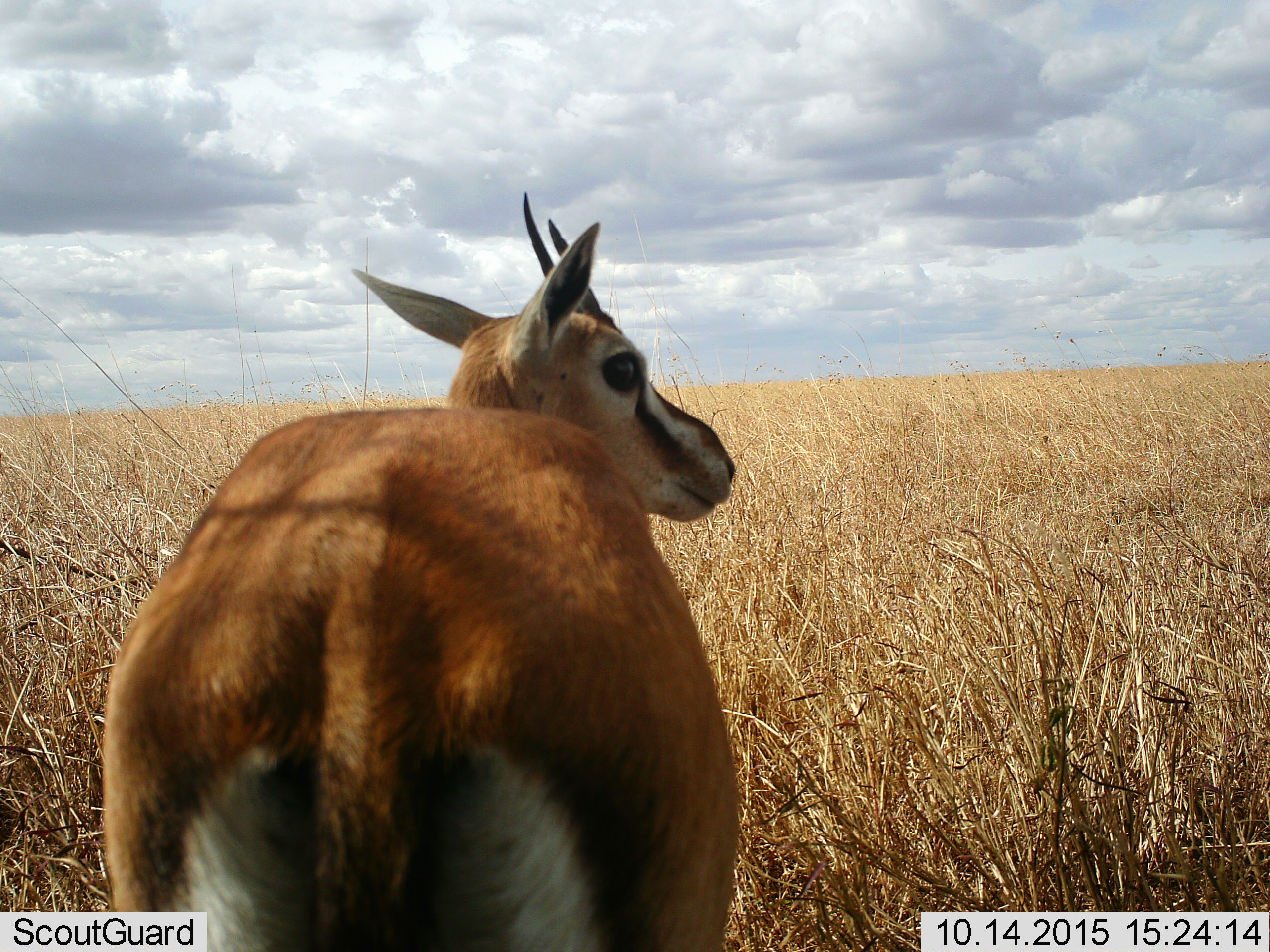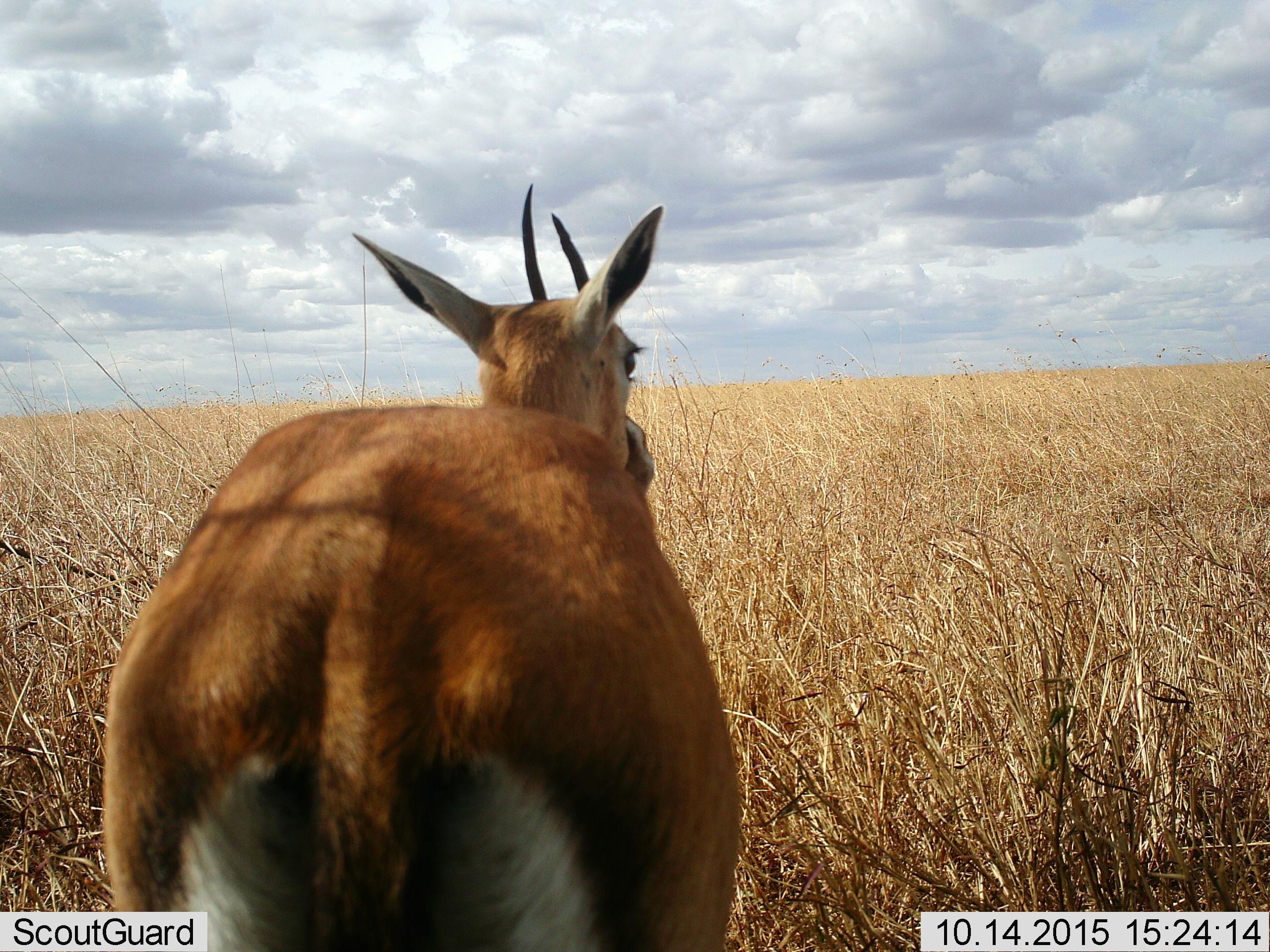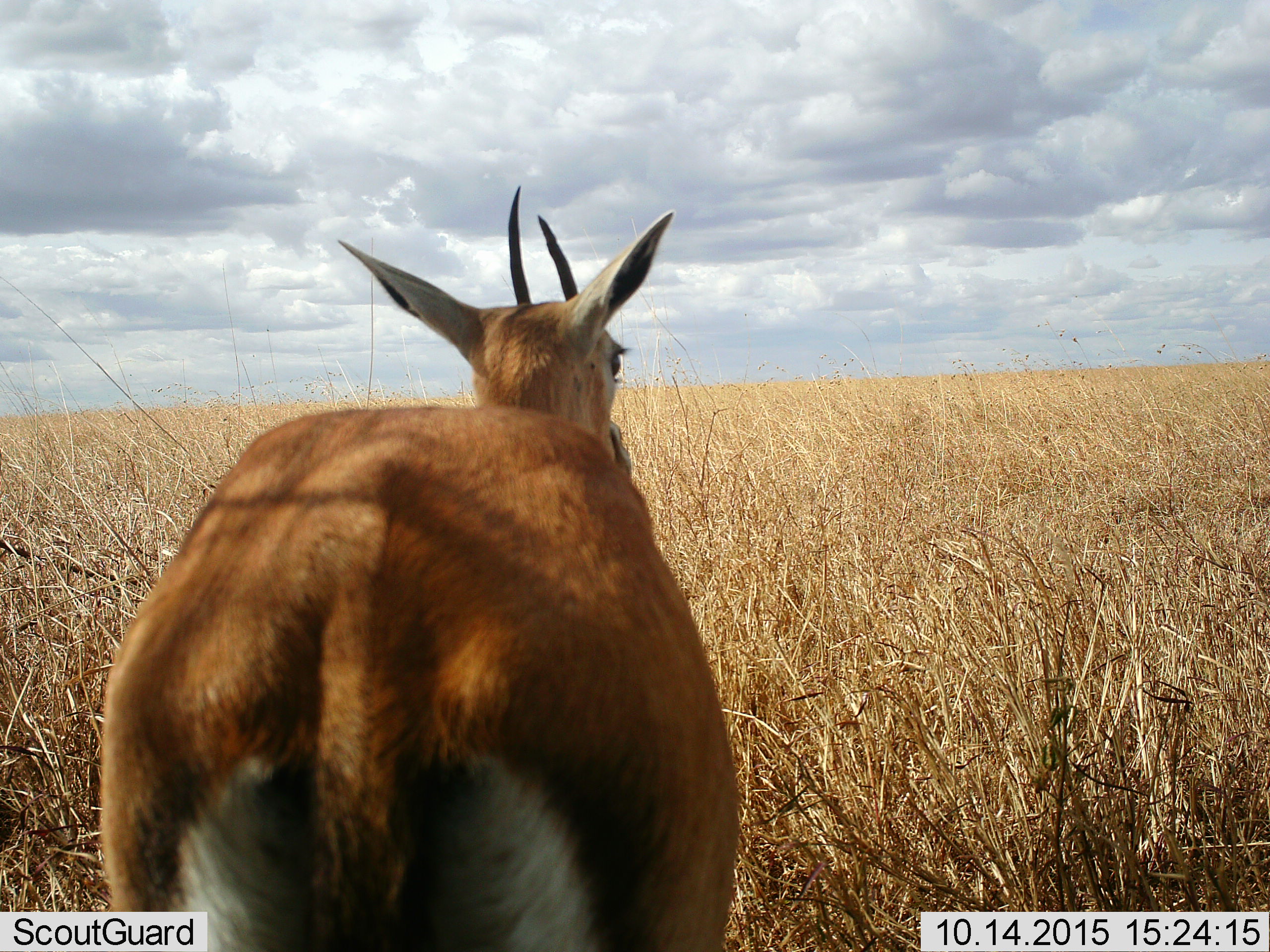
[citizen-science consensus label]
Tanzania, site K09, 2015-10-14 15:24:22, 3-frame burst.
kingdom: Animalia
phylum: Chordata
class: Mammalia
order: Artiodactyla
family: Bovidae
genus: Eudorcas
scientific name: Eudorcas thomsonii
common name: thomson's gazelle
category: gazellethomsons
Gazellethomsons (thomson's gazelle) (Eudorcas thomsonii), count 1. Behavior (volunteer vote fractions): standing 70%, resting 0%, moving 40%, interacting 0%. Young present (vote fraction): 20%. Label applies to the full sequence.